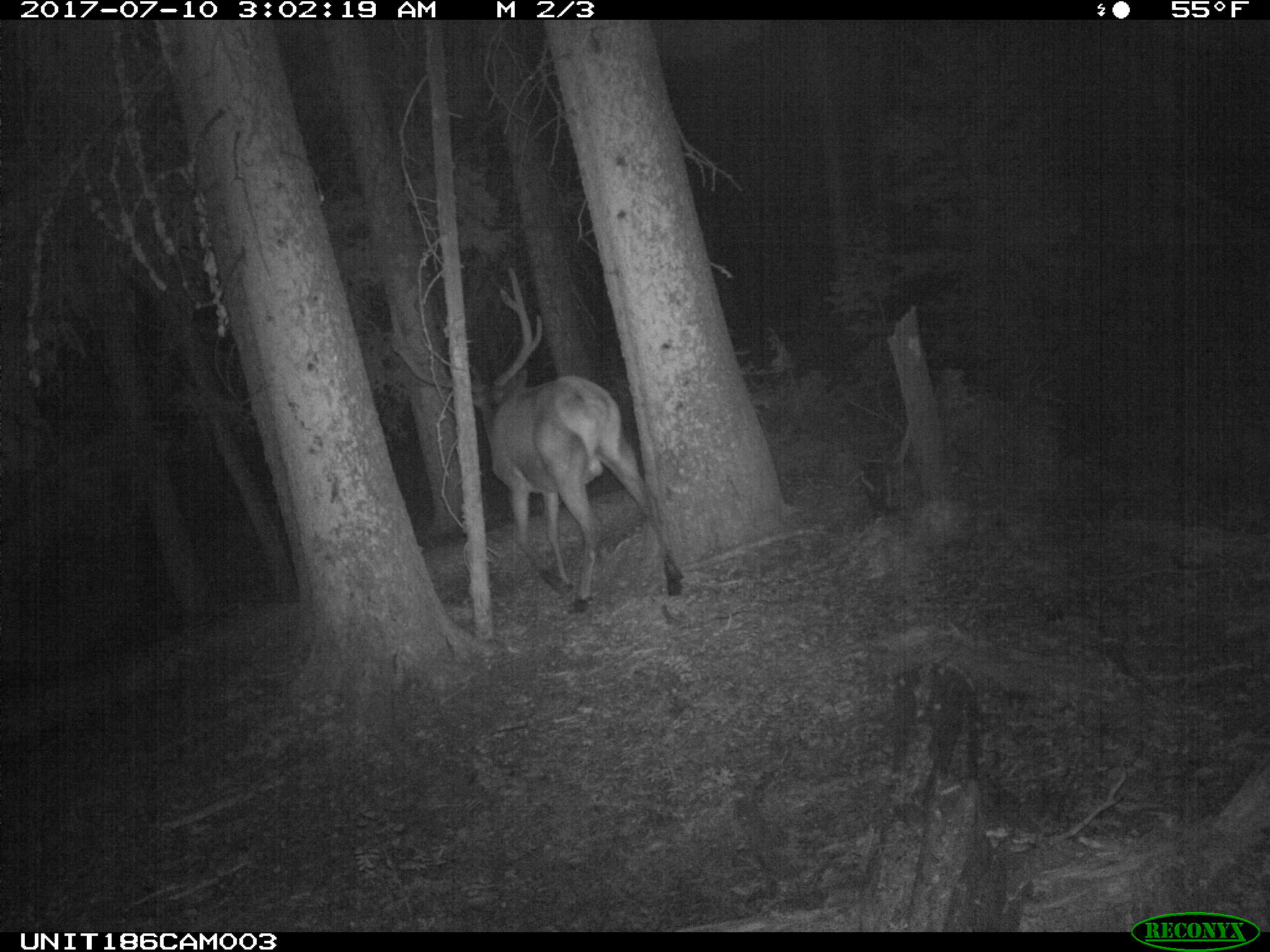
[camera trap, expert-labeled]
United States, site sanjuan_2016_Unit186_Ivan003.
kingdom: Animalia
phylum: Chordata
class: Mammalia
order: Artiodactyla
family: Cervidae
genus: Cervus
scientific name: Cervus elaphus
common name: red deer